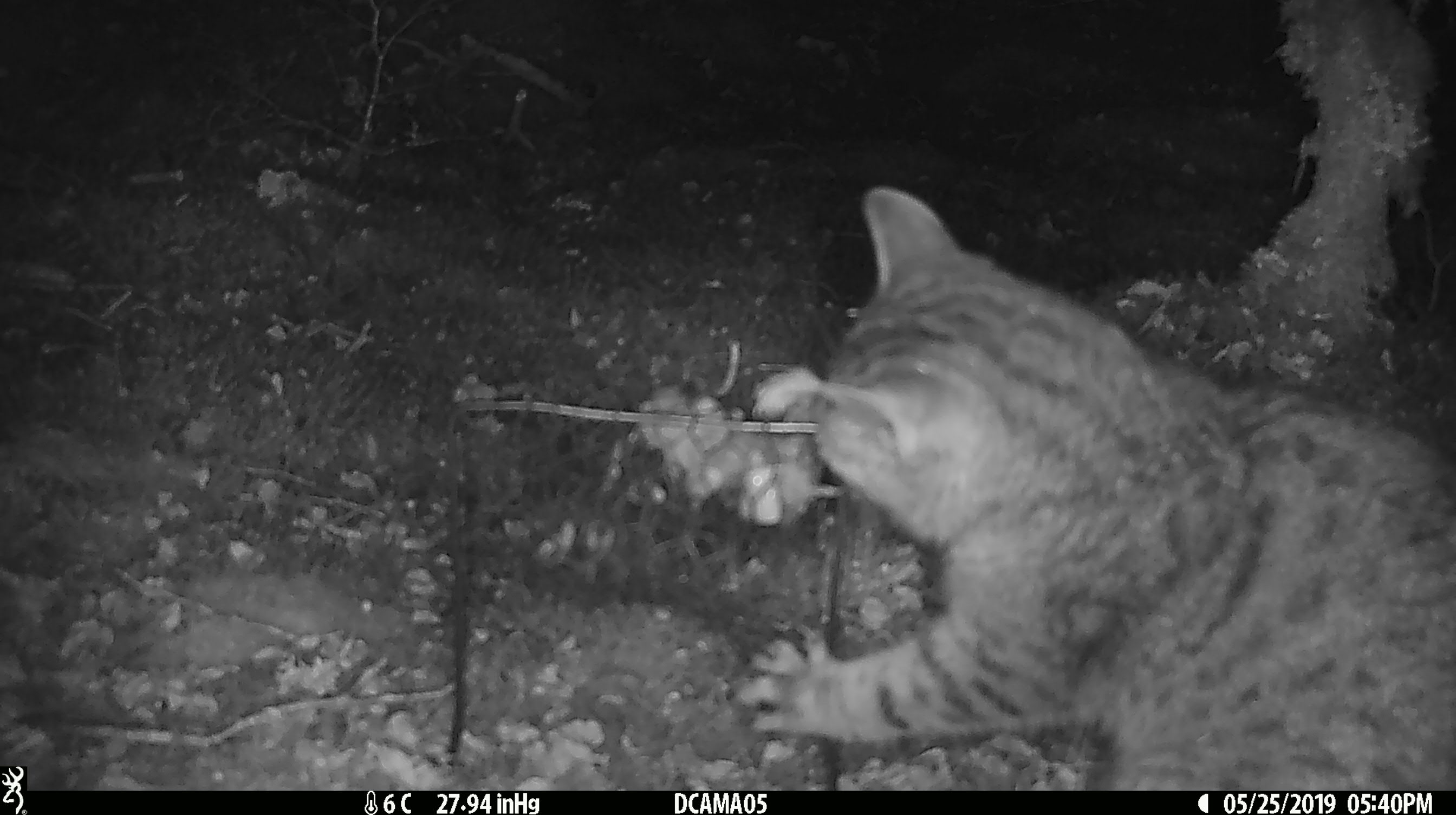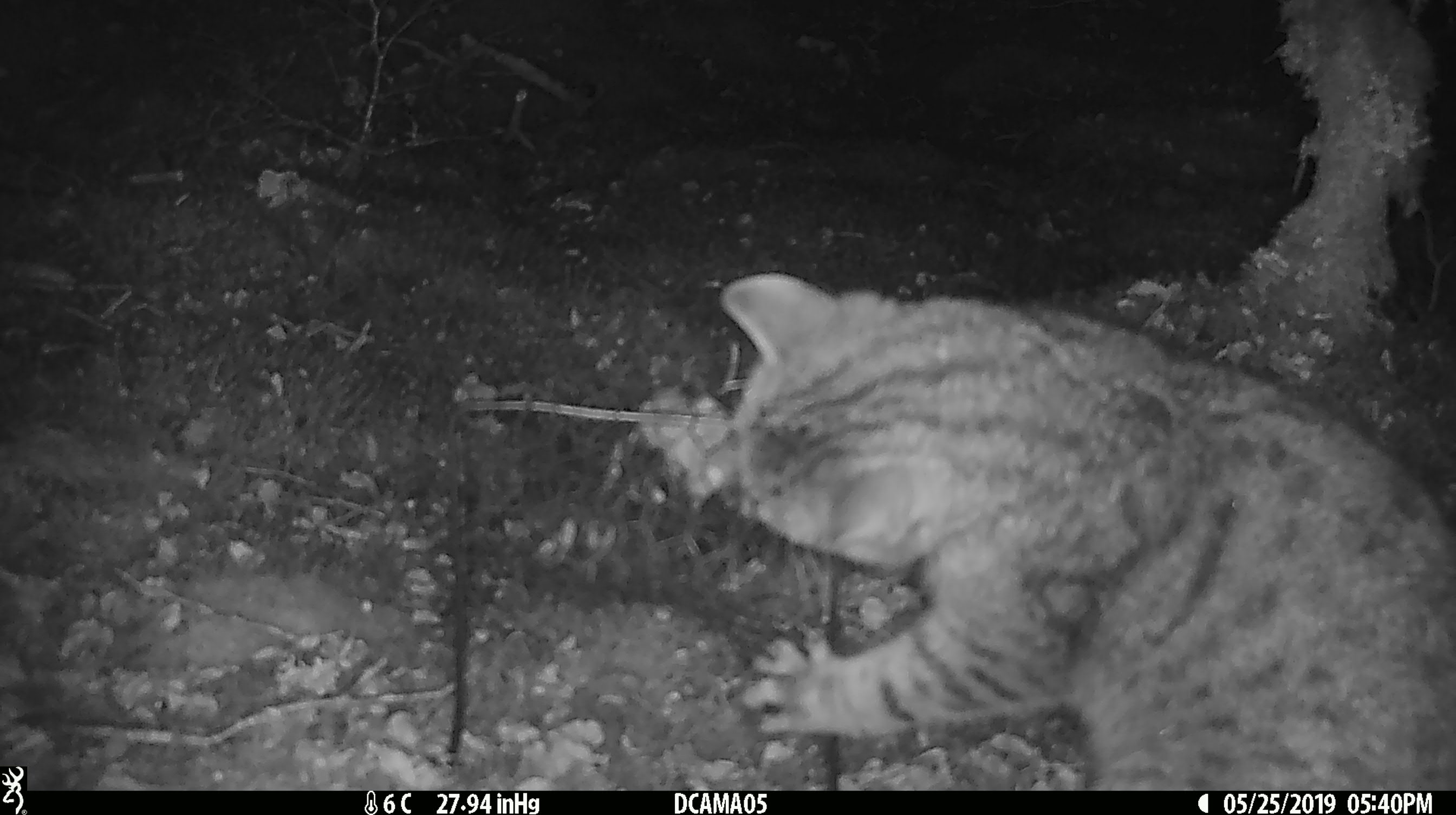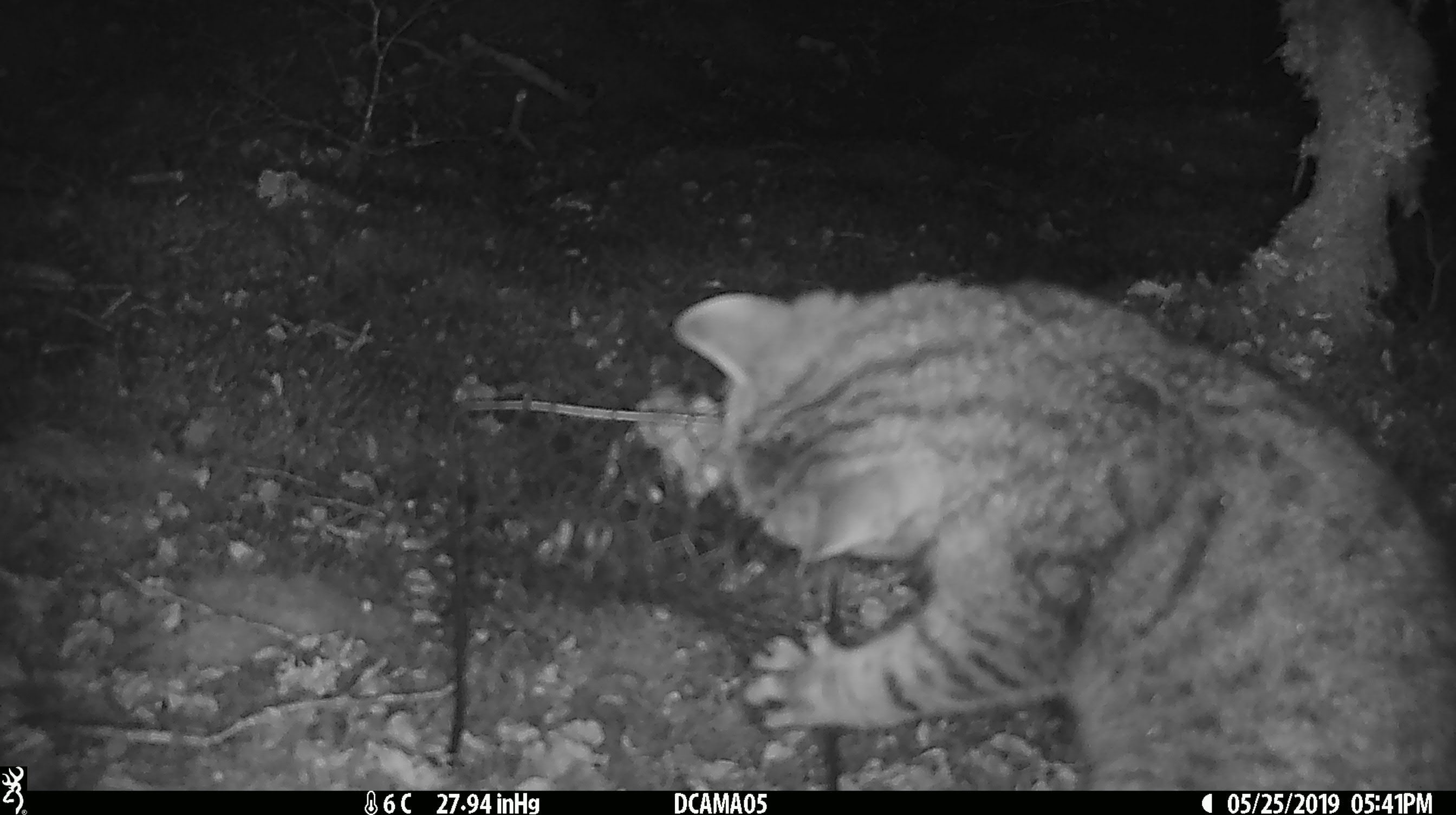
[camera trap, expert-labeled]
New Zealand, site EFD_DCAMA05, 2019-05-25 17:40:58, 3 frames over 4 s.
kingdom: Animalia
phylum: Chordata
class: Mammalia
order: Carnivora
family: Felidae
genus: Felis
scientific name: Felis catus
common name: domestic cat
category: cat